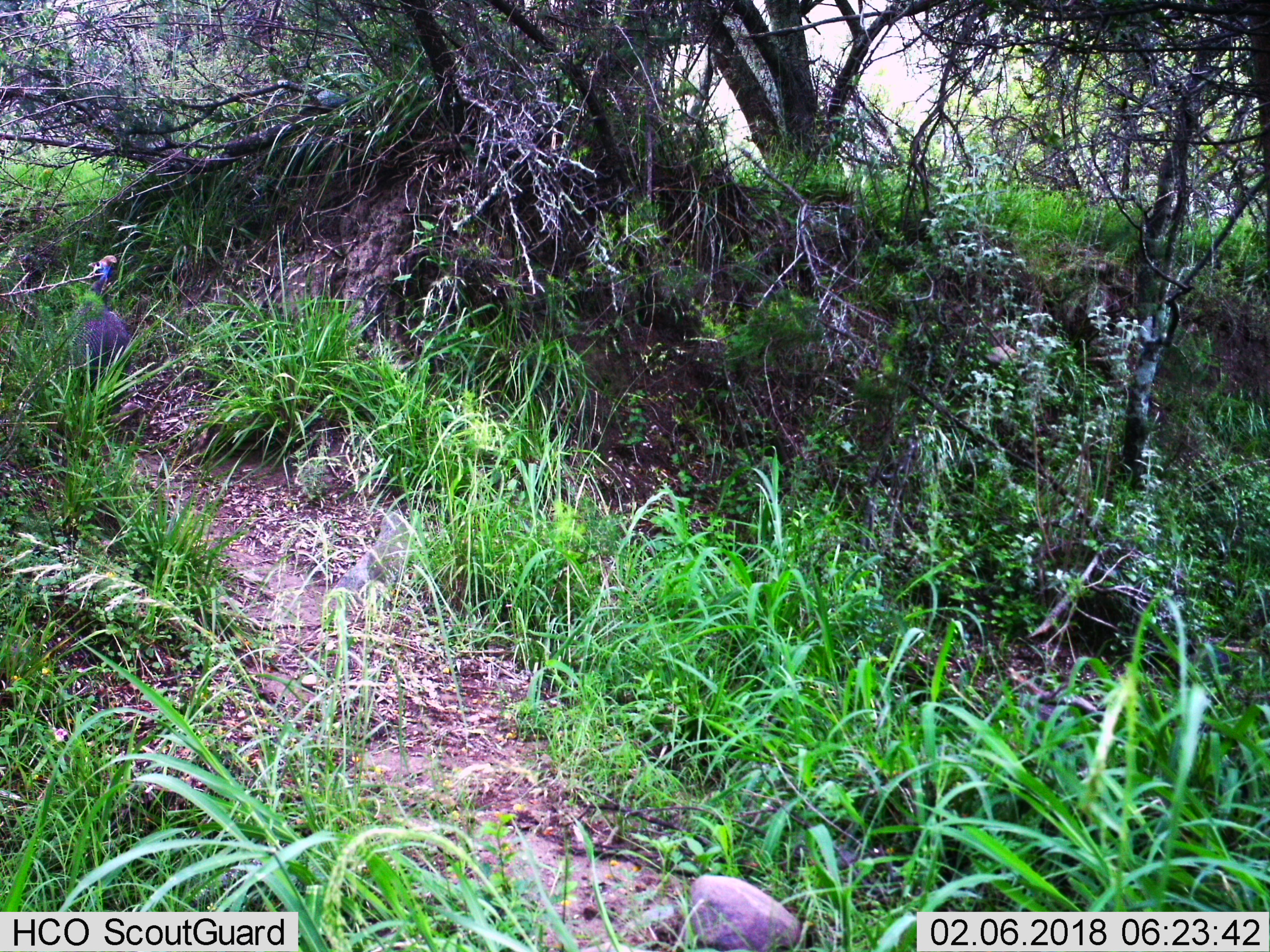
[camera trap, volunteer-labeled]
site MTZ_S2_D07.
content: unidentified animal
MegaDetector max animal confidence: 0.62